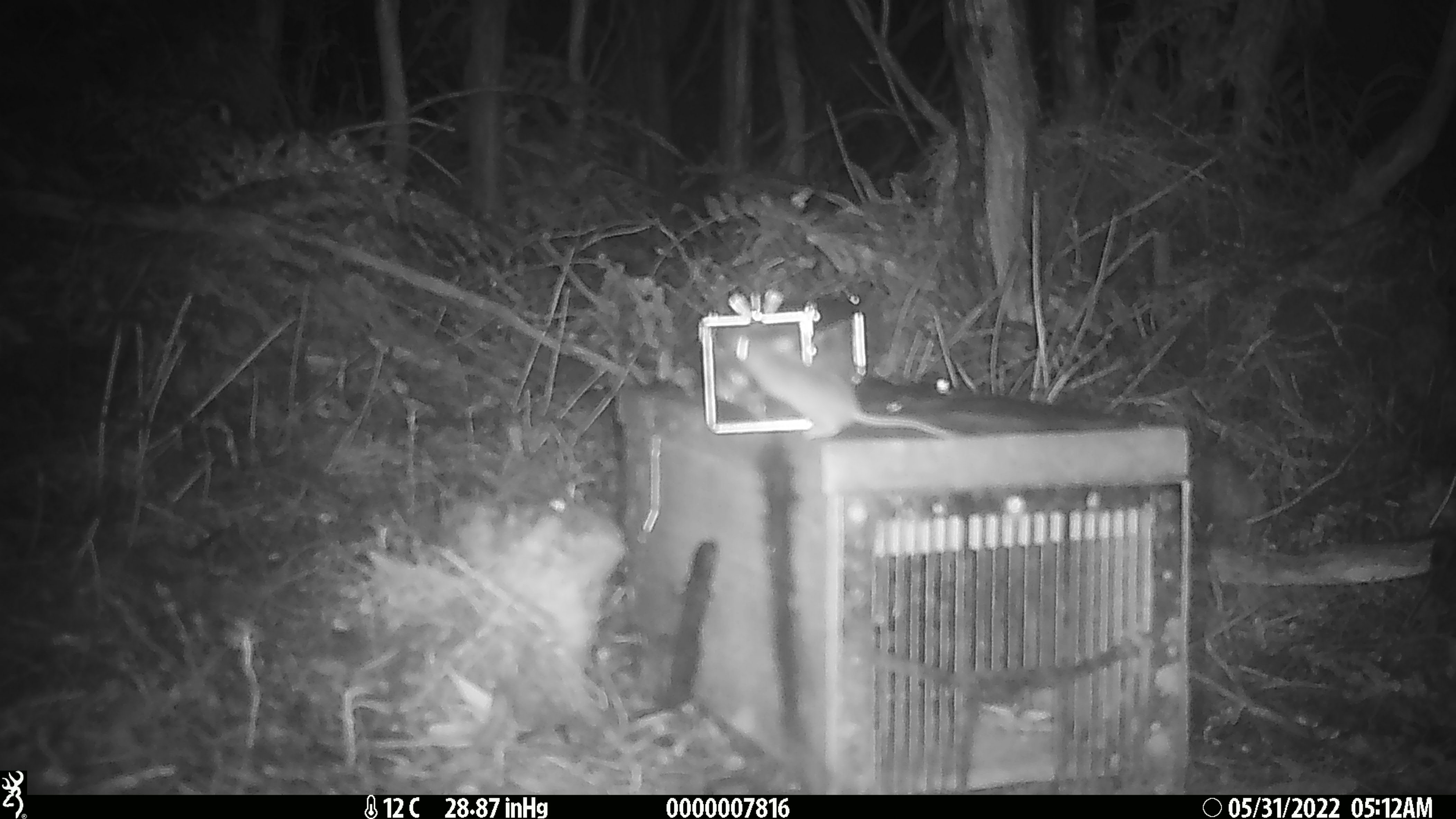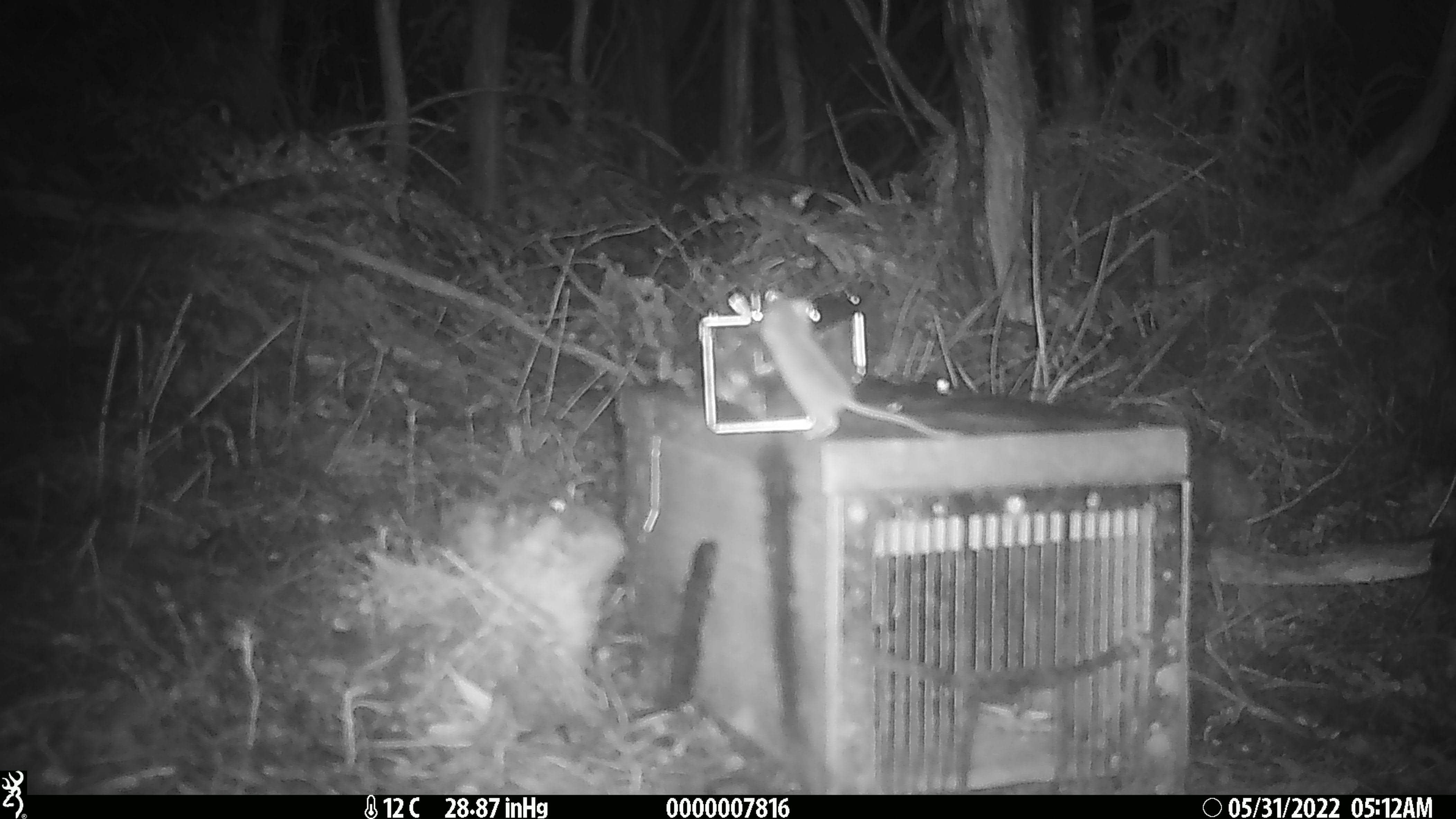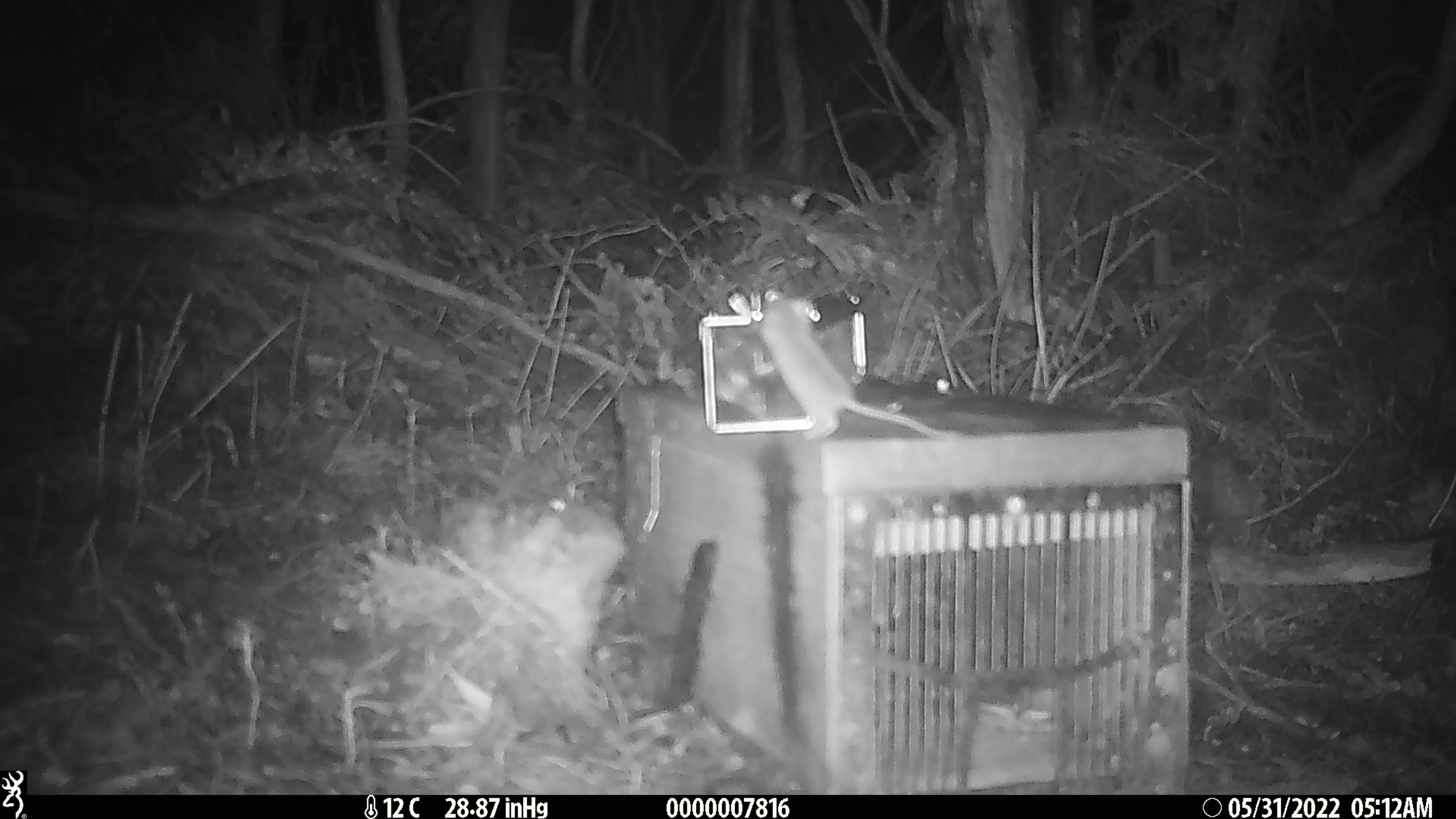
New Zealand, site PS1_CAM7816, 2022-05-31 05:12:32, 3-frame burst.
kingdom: Animalia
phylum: Chordata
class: Mammalia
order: Rodentia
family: Muridae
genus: Mus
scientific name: Mus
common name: mouse